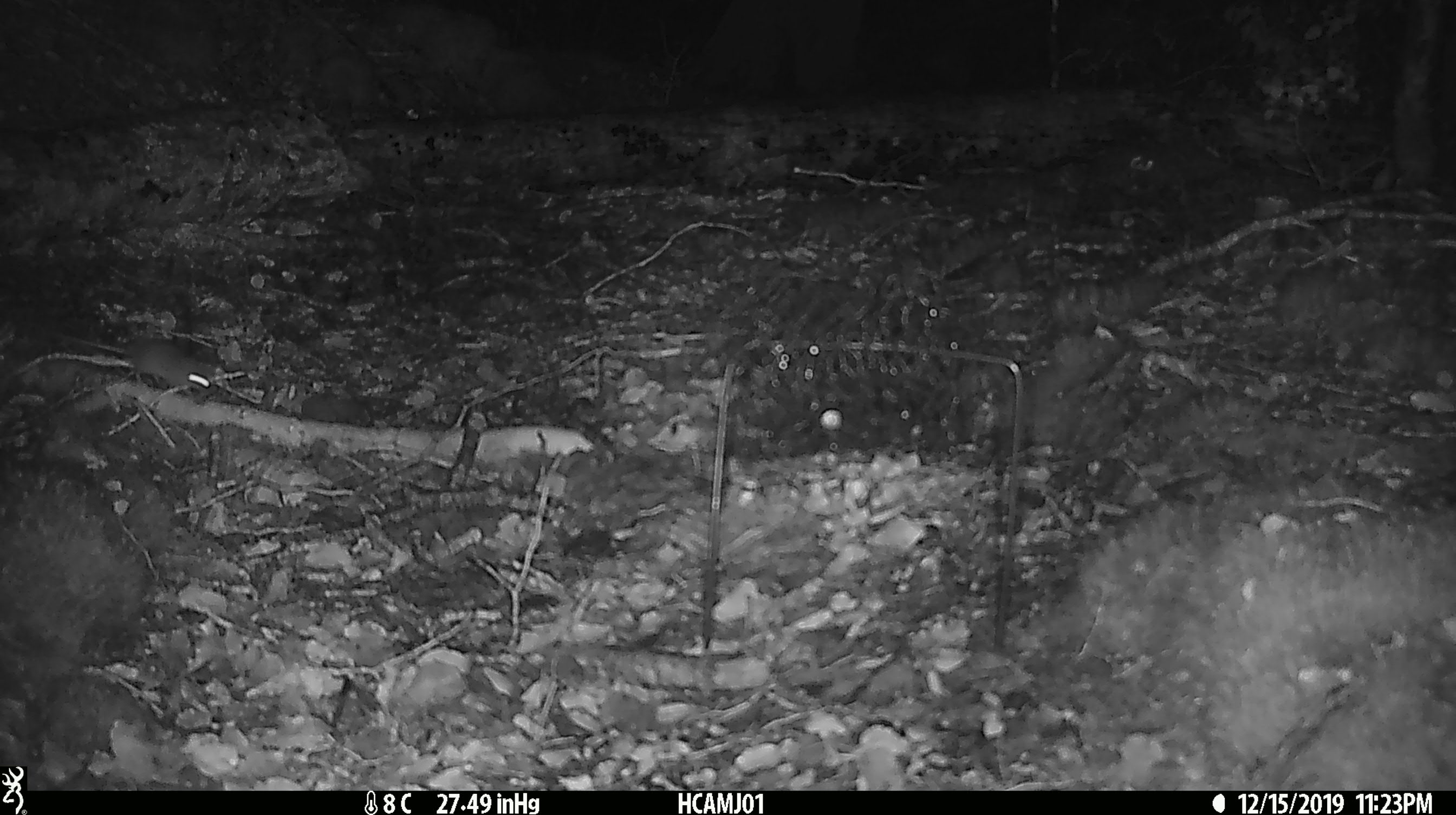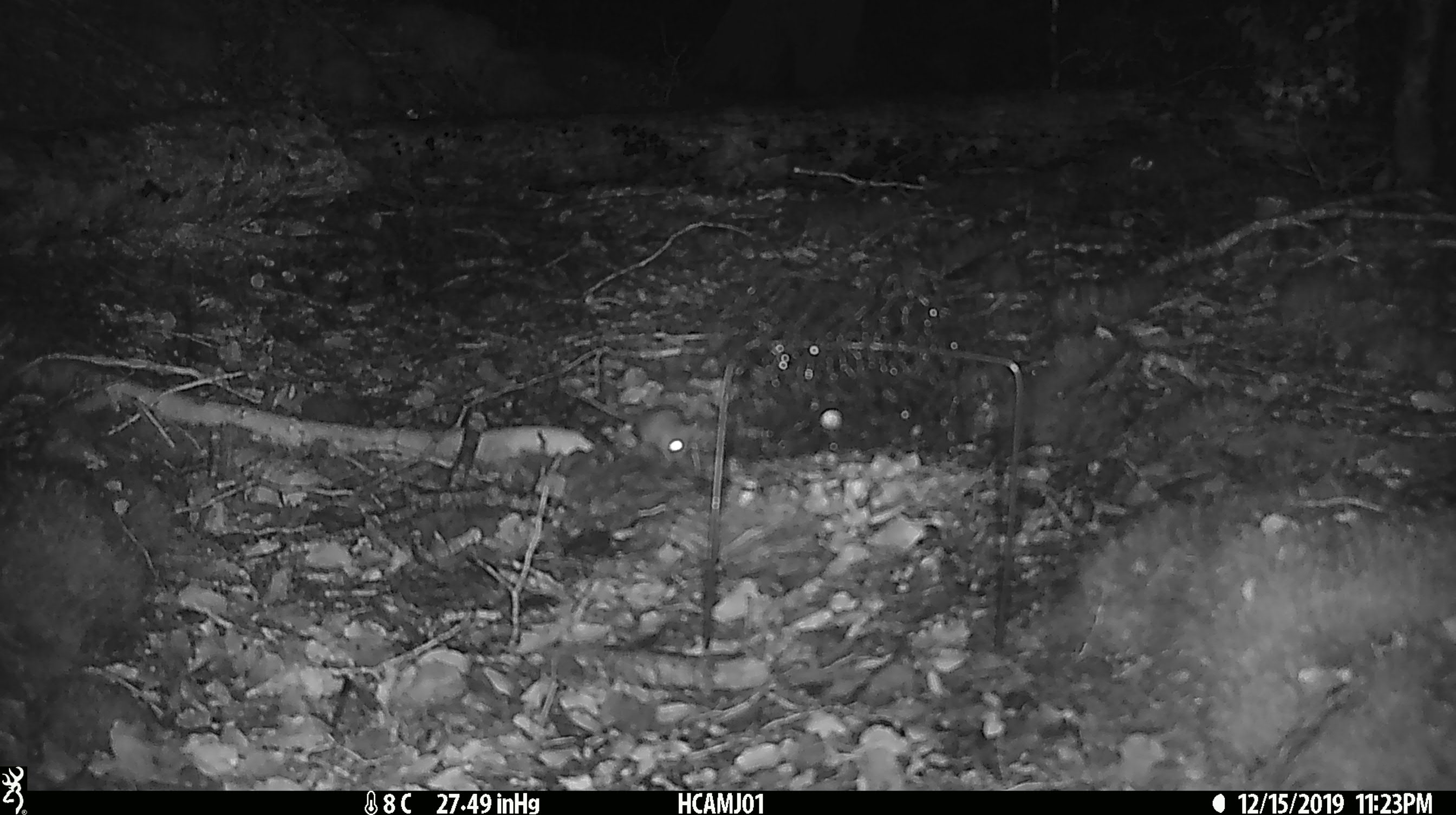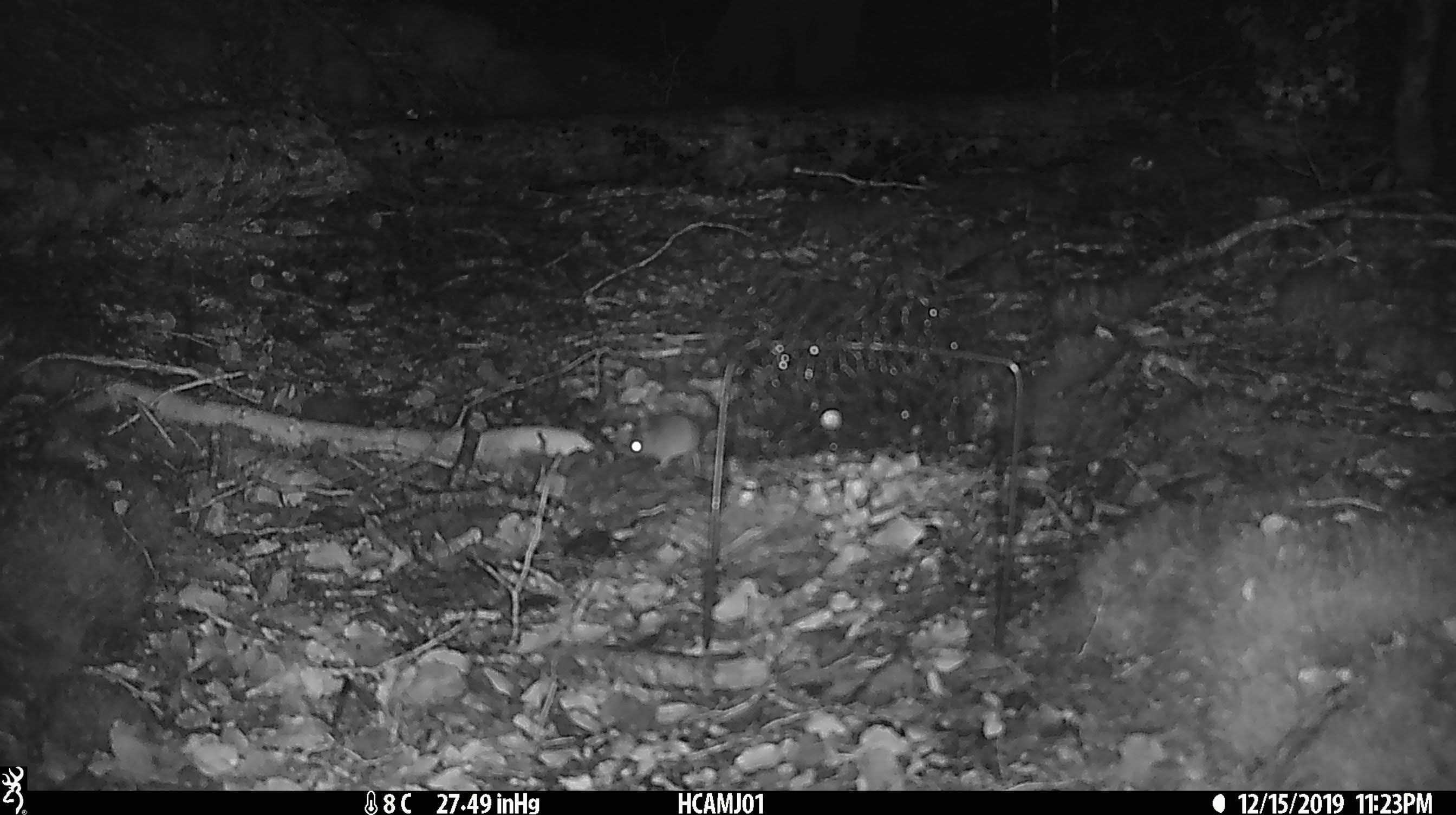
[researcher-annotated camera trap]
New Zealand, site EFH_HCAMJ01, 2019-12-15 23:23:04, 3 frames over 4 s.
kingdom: Animalia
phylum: Chordata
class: Mammalia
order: Rodentia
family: Muridae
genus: Mus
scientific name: Mus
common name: mouse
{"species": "mouse (Mus)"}